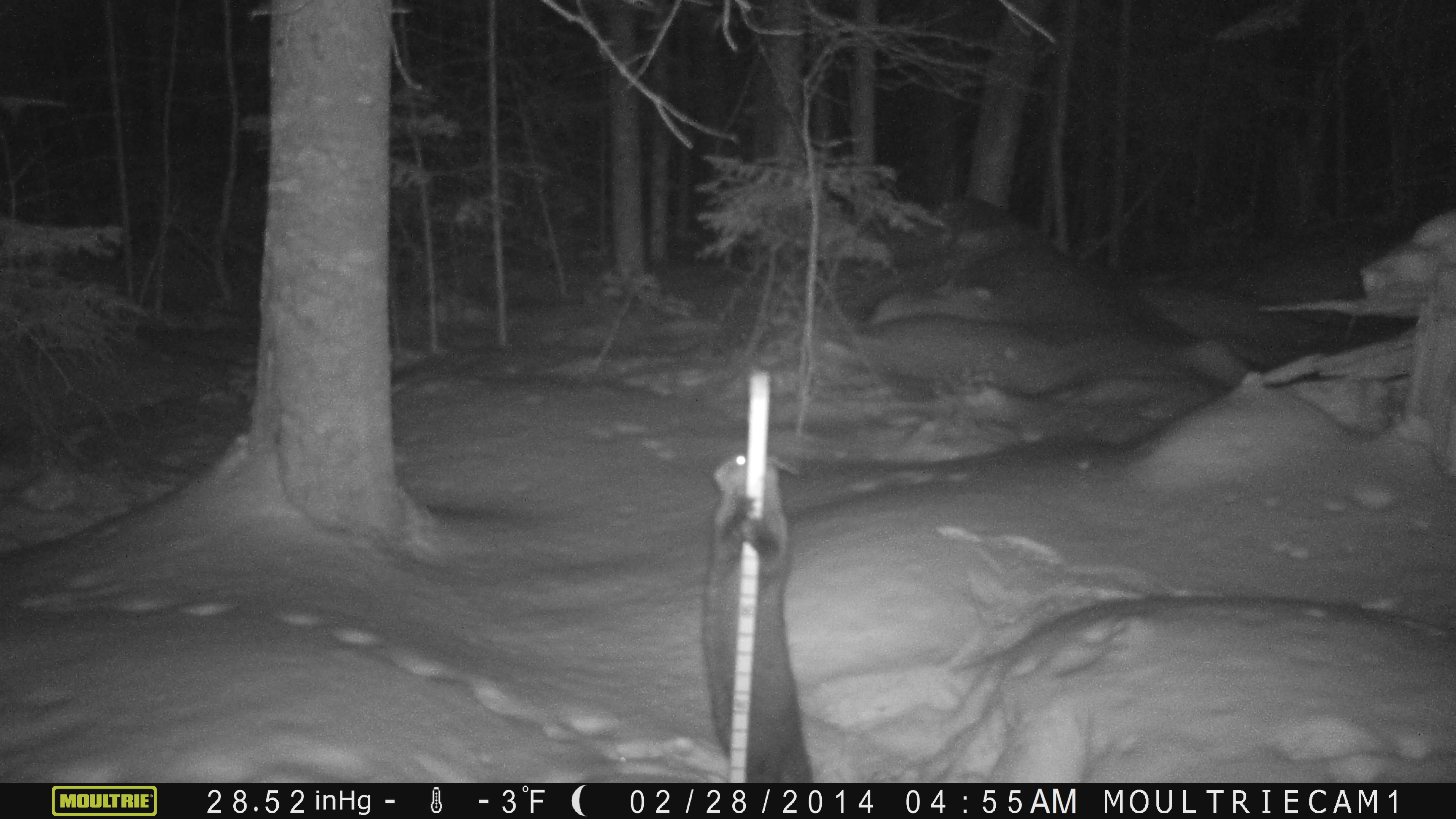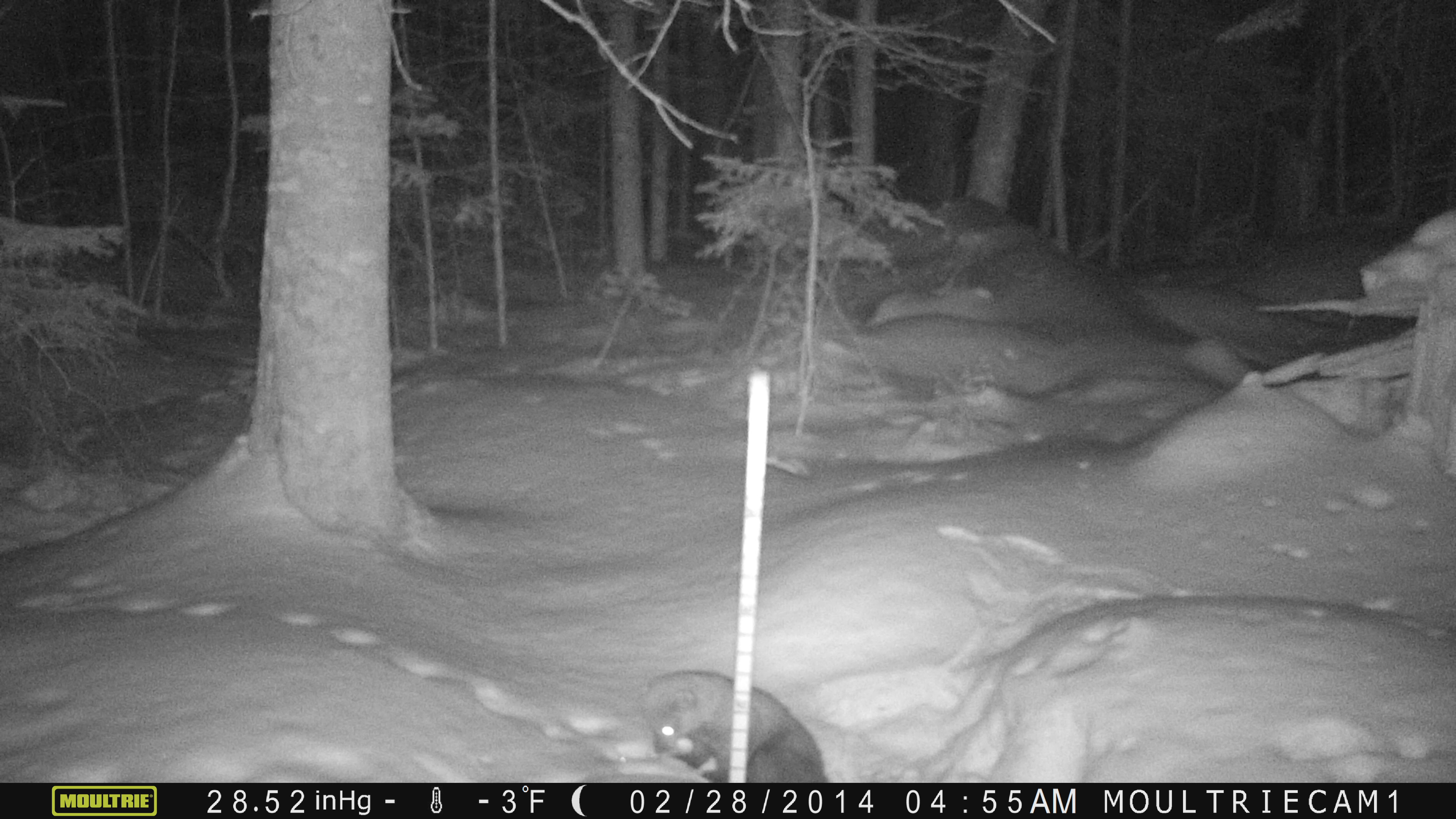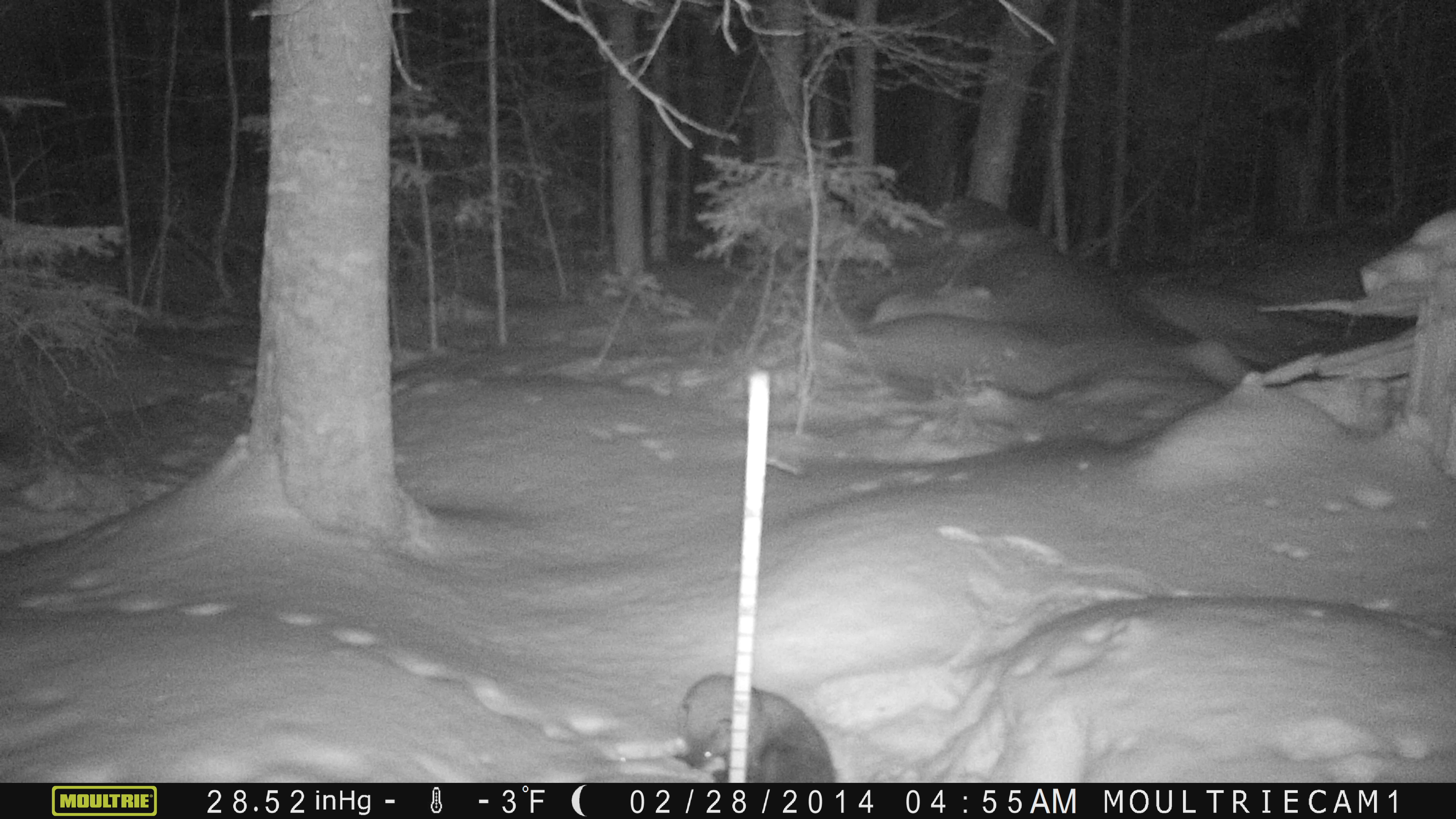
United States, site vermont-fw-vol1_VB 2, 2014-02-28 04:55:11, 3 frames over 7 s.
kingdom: Animalia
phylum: Chordata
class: Mammalia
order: Carnivora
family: Mustelidae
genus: Pekania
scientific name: Pekania pennanti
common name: fisher